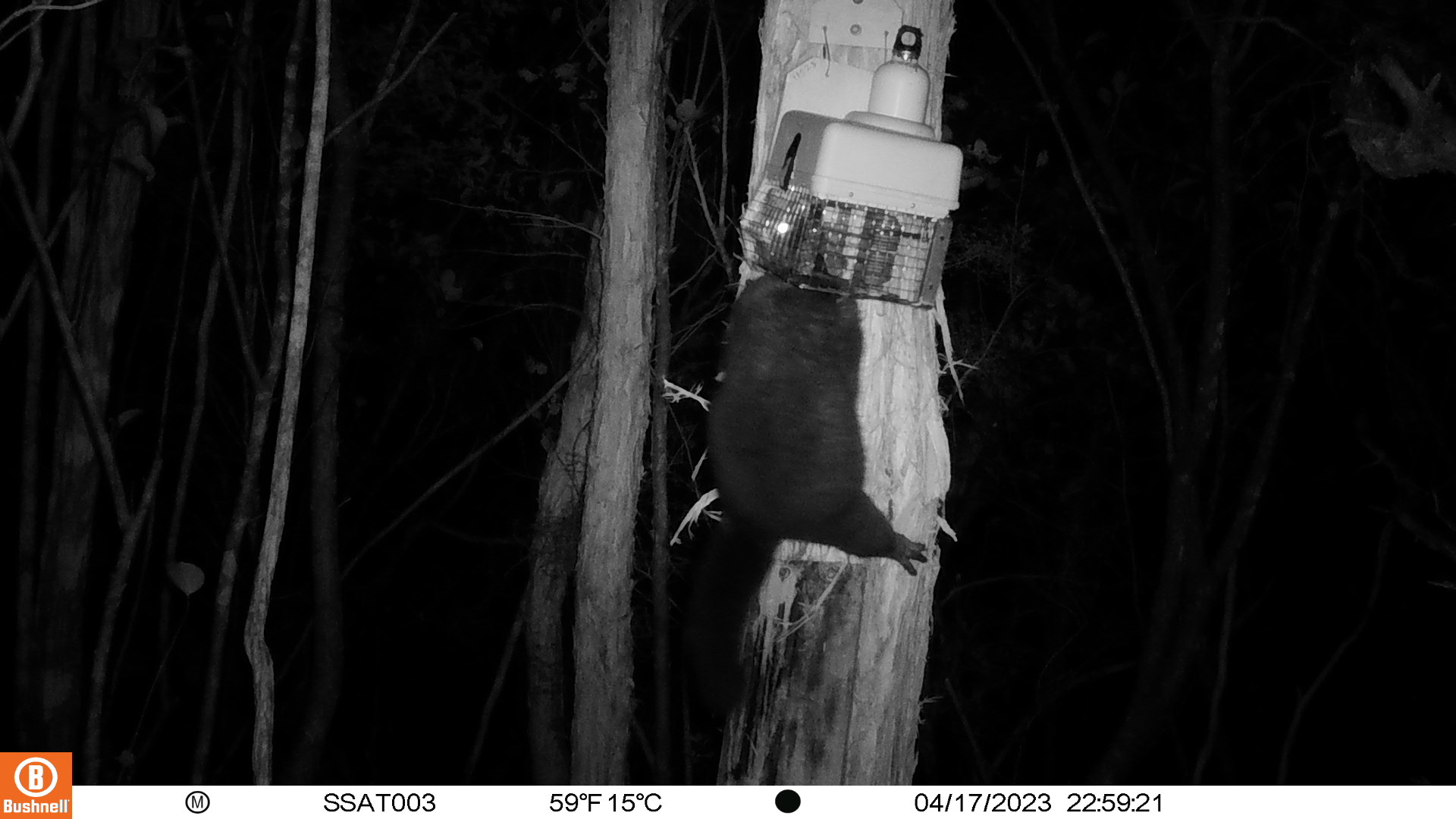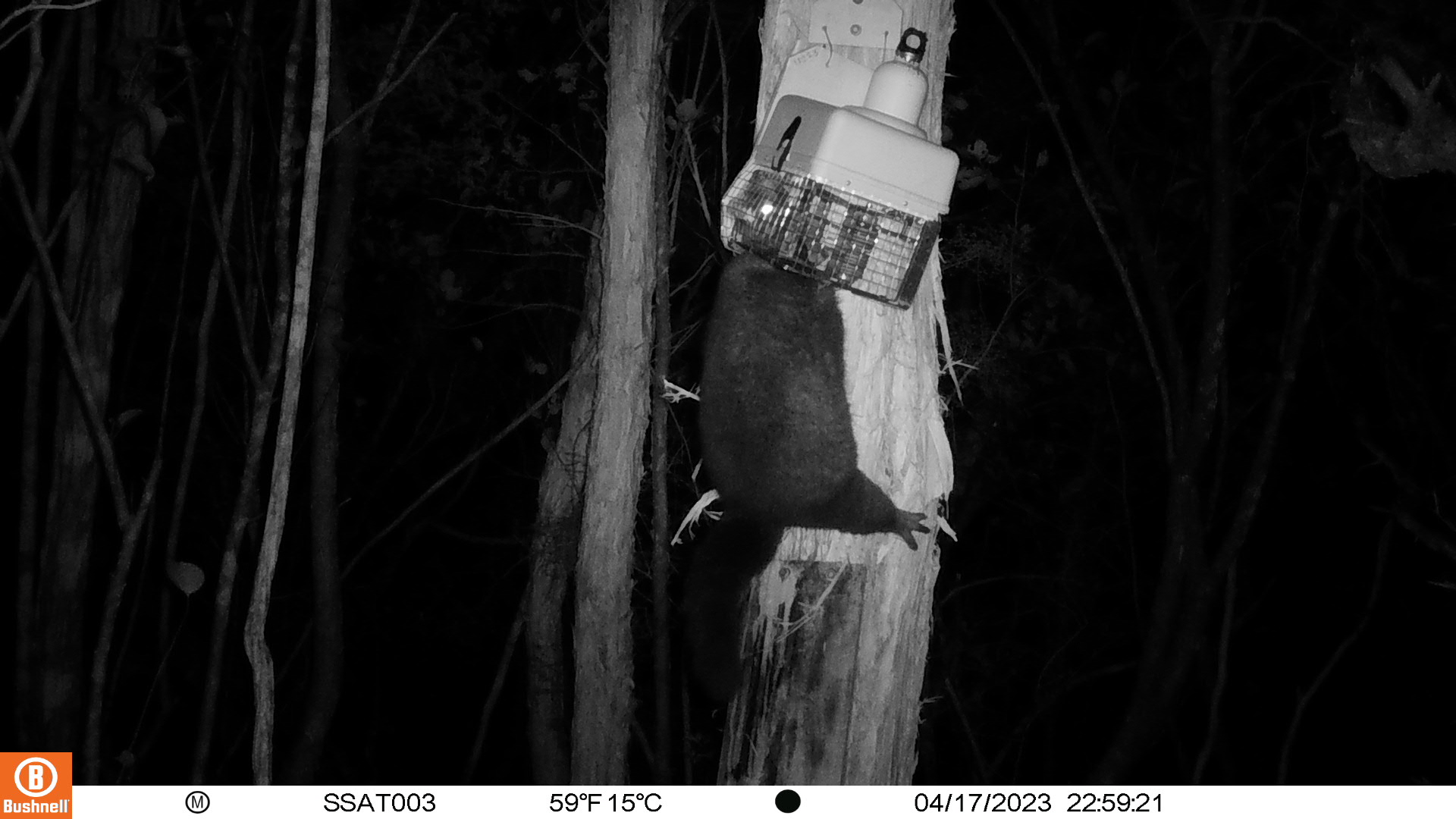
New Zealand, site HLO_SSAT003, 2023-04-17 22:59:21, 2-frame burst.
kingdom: Animalia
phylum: Chordata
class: Mammalia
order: Diprotodontia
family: Phalangeridae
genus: Trichosurus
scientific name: Trichosurus vulpecula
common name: common brushtail possum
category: possum